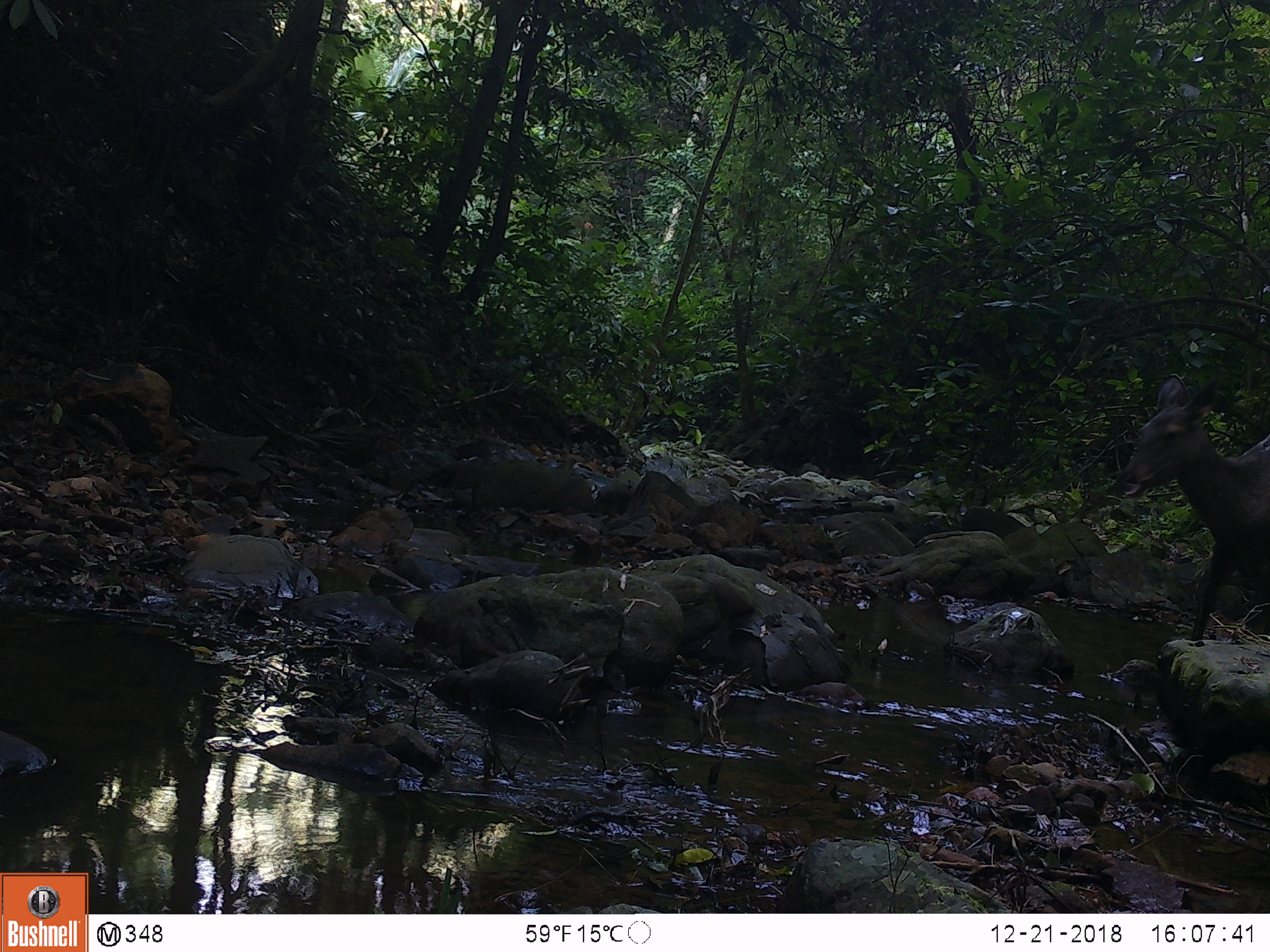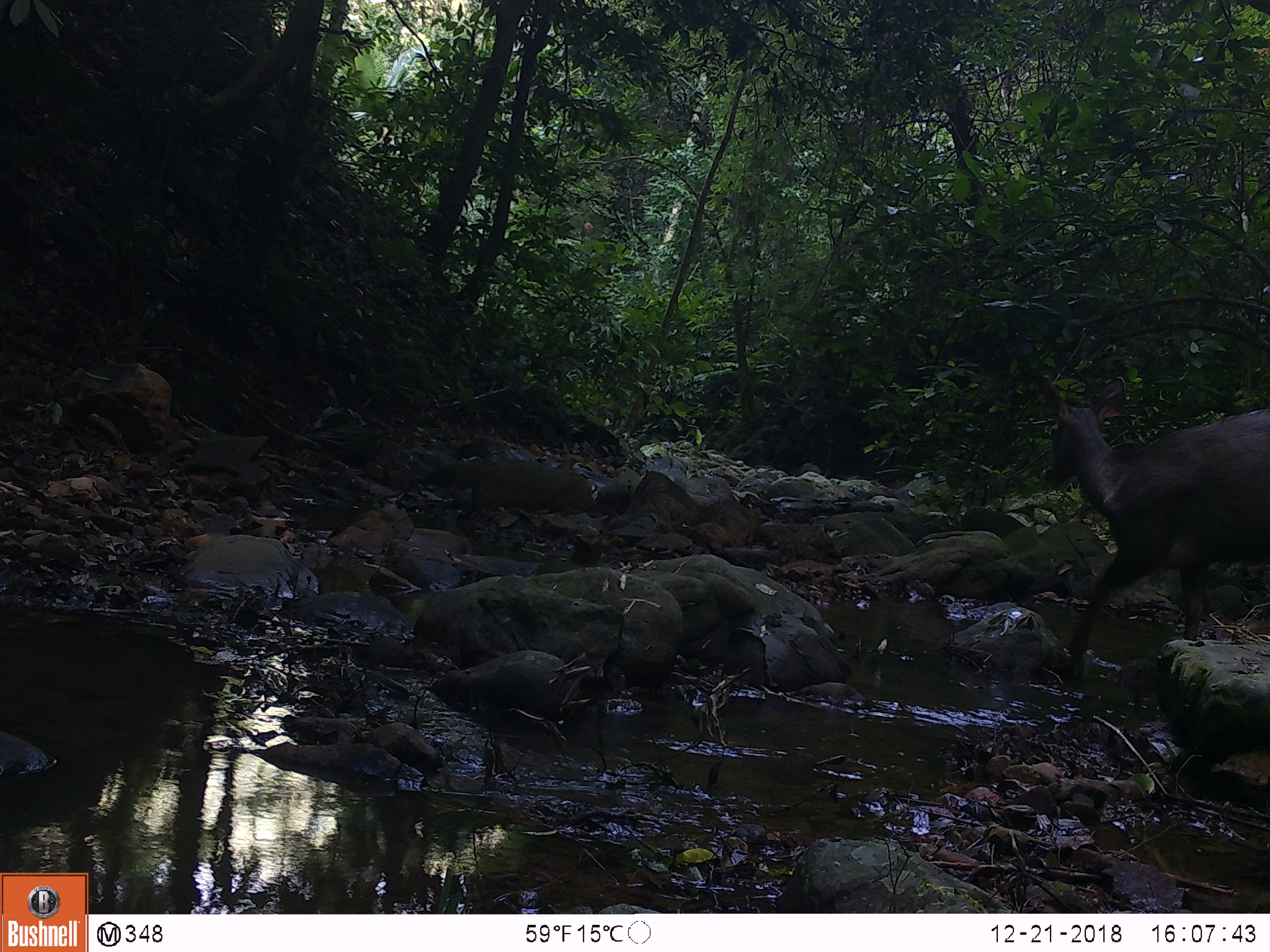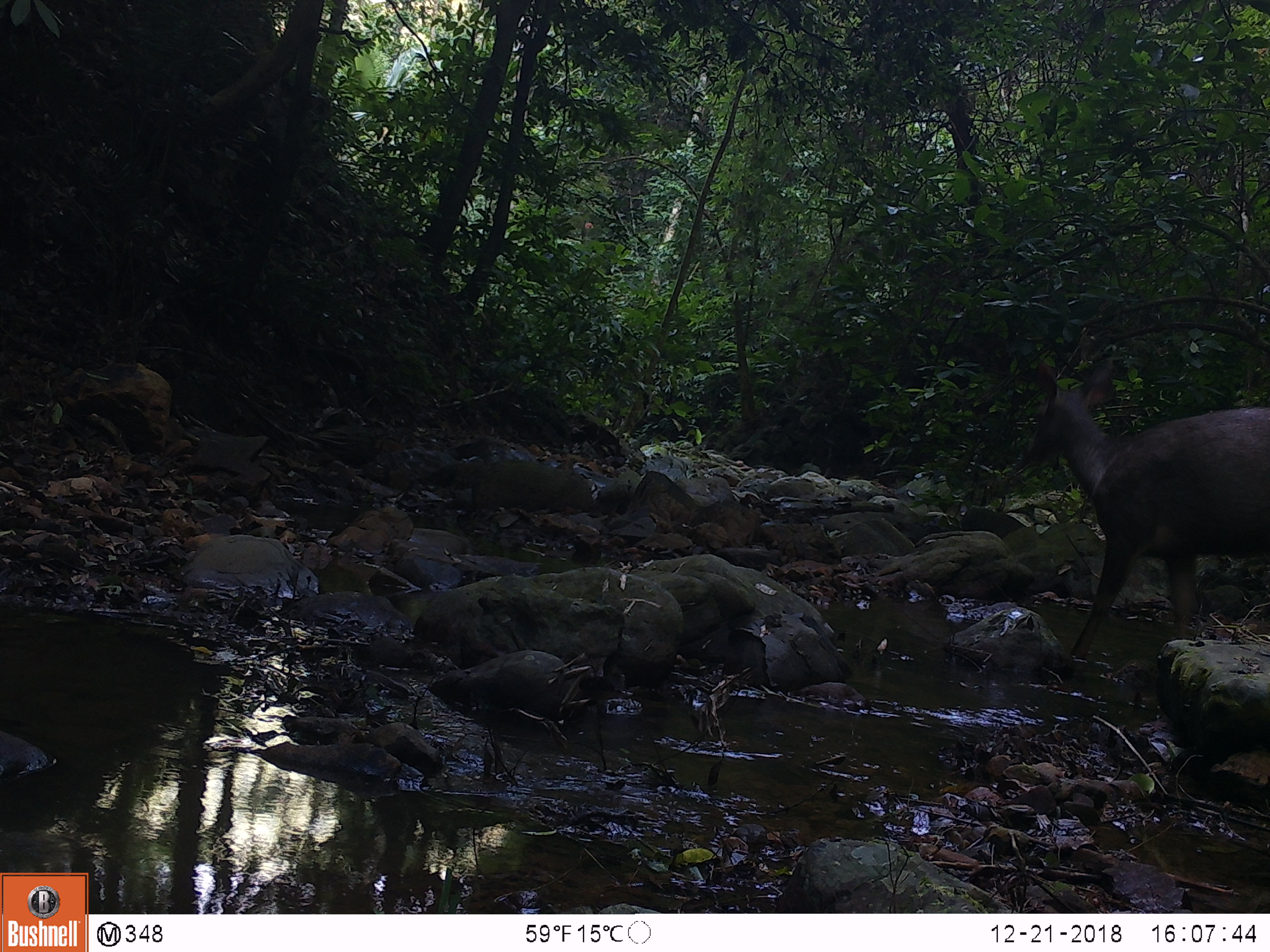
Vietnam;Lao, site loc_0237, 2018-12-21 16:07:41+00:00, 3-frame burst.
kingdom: Animalia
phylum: Chordata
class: Mammalia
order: Artiodactyla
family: Cervidae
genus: Rusa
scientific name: Rusa unicolor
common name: sambar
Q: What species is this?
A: Sambar (Rusa unicolor).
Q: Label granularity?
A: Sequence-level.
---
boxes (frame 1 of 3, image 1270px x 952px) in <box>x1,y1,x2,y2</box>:
sambar: <box>1109,372,1270,640</box>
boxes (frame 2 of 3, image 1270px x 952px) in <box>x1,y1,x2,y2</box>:
sambar: <box>1036,372,1270,653</box>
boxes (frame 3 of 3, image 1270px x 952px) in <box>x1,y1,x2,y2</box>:
sambar: <box>1027,356,1270,656</box>